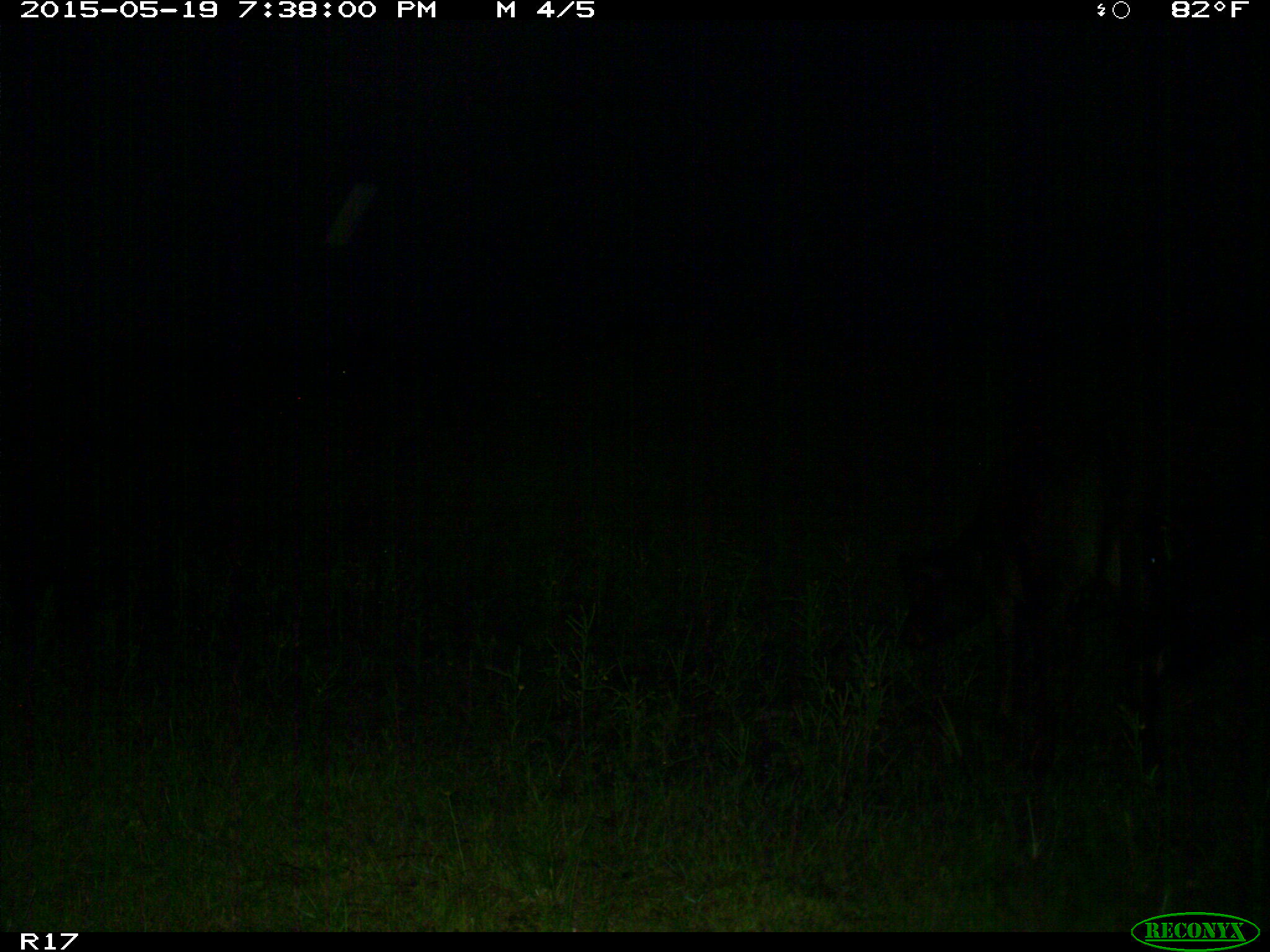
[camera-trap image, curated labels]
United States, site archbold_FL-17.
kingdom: Animalia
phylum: Chordata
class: Mammalia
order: Artiodactyla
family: Bovidae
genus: Bos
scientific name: Bos taurus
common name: domestic cow